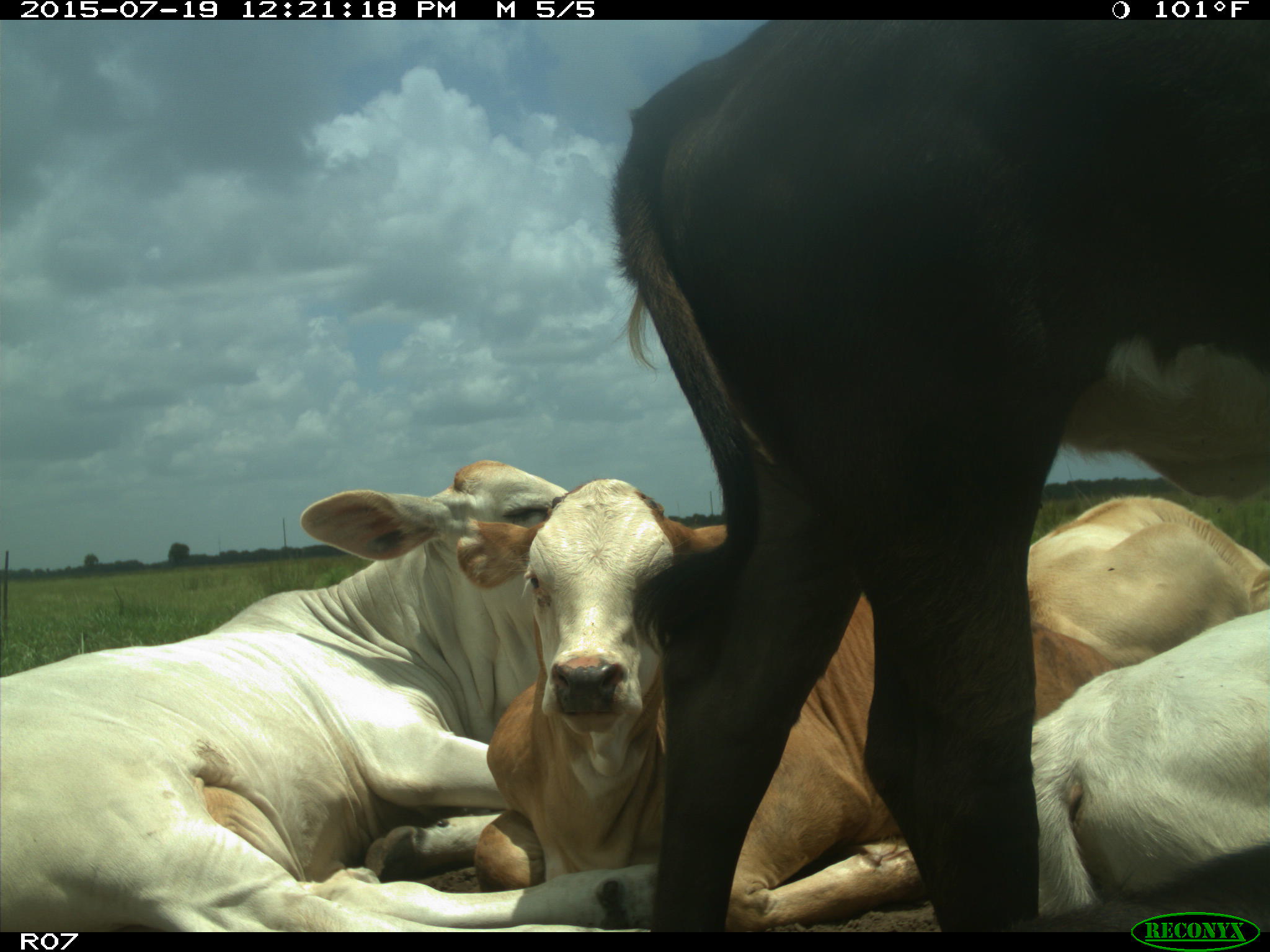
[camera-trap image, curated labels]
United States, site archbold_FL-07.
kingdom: Animalia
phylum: Chordata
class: Mammalia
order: Artiodactyla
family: Bovidae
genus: Bos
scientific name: Bos taurus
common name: domestic cow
Bos taurus (domestic cow).